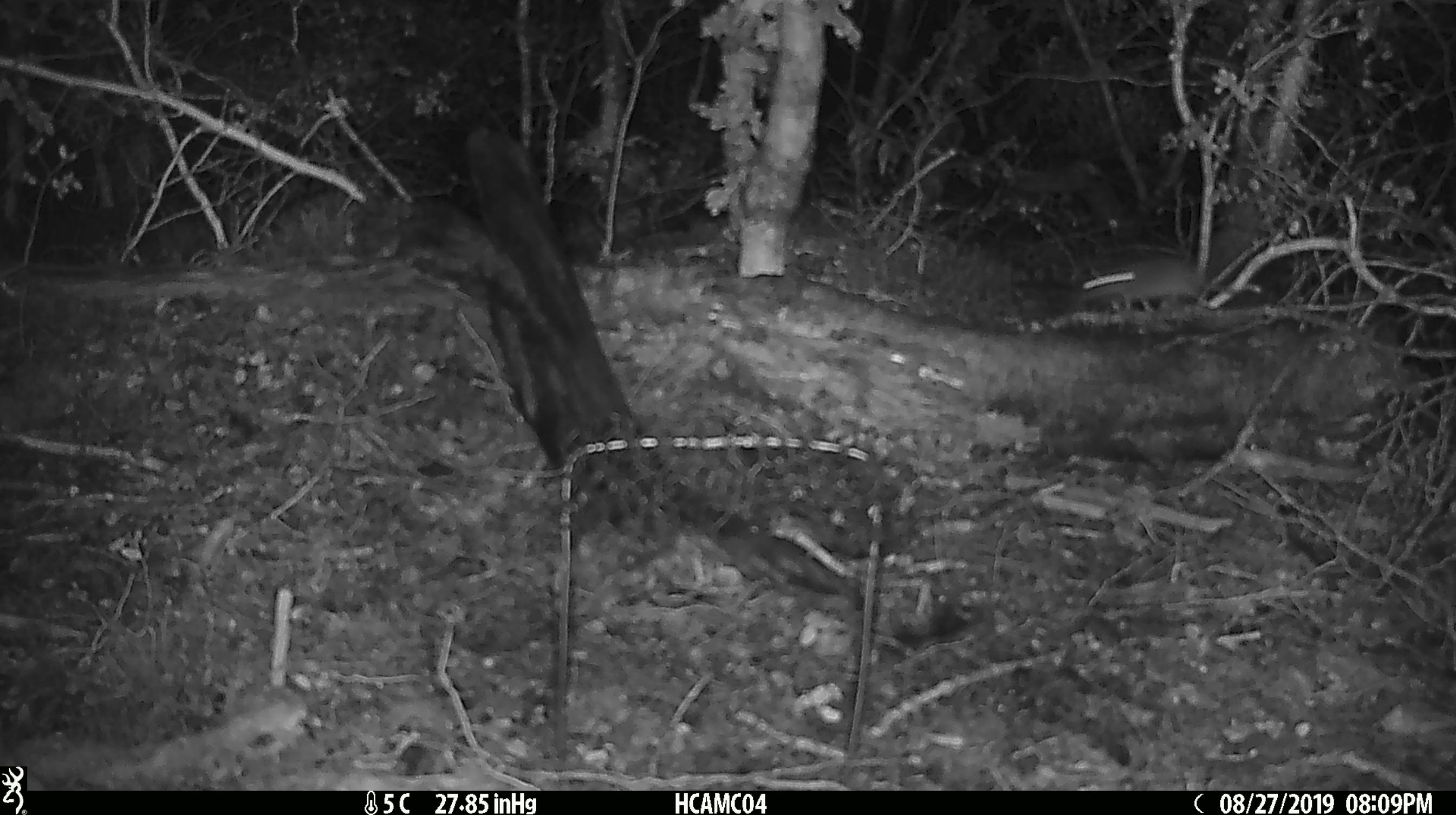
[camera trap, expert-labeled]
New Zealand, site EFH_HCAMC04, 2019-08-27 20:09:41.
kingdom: Animalia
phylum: Chordata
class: Mammalia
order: Rodentia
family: Muridae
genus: Mus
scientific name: Mus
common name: mouse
Mouse (Mus).